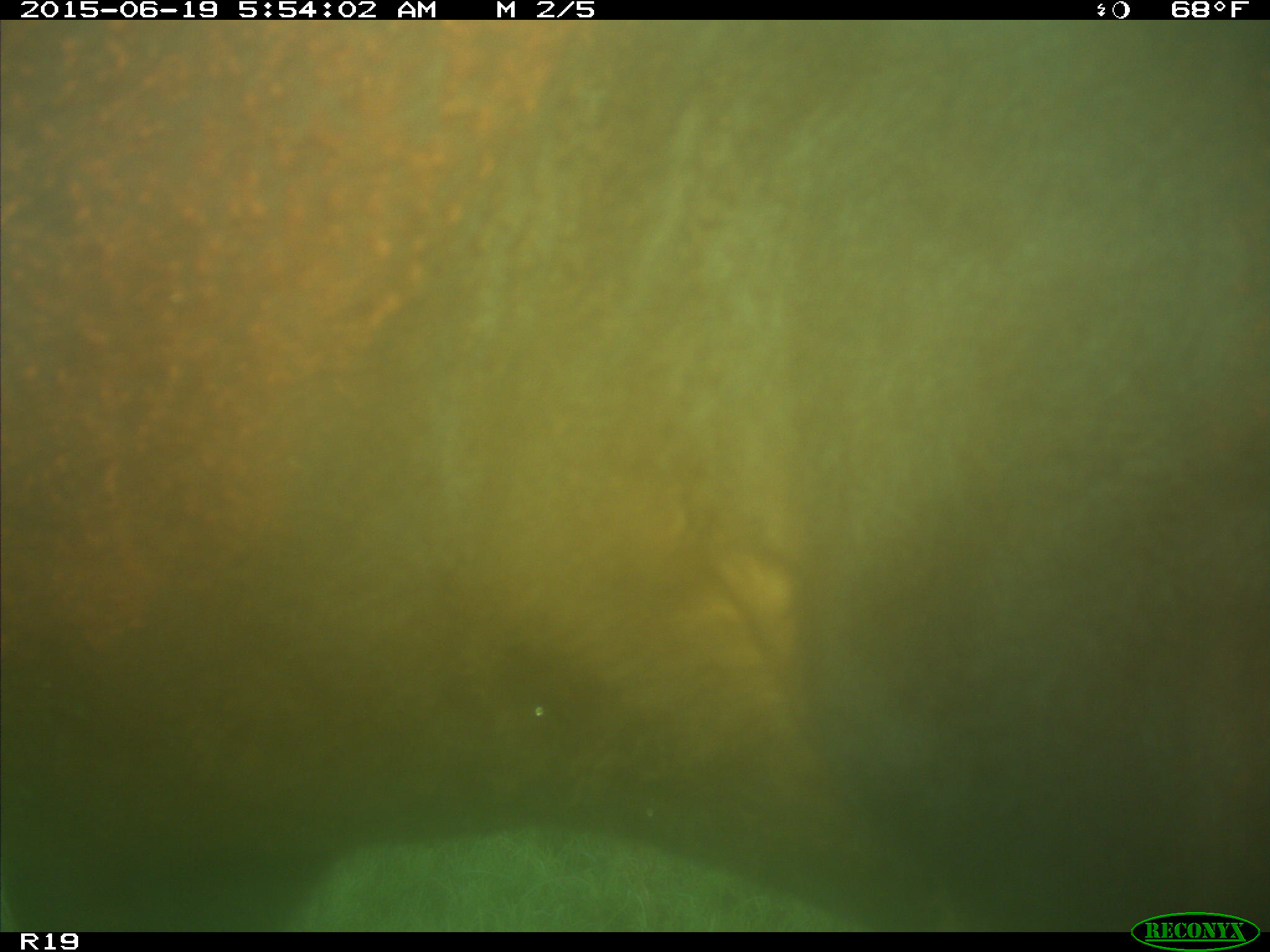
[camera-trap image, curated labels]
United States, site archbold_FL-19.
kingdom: Animalia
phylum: Chordata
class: Mammalia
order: Artiodactyla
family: Bovidae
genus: Bos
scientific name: Bos taurus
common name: domestic cow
Bos taurus (domestic cow).